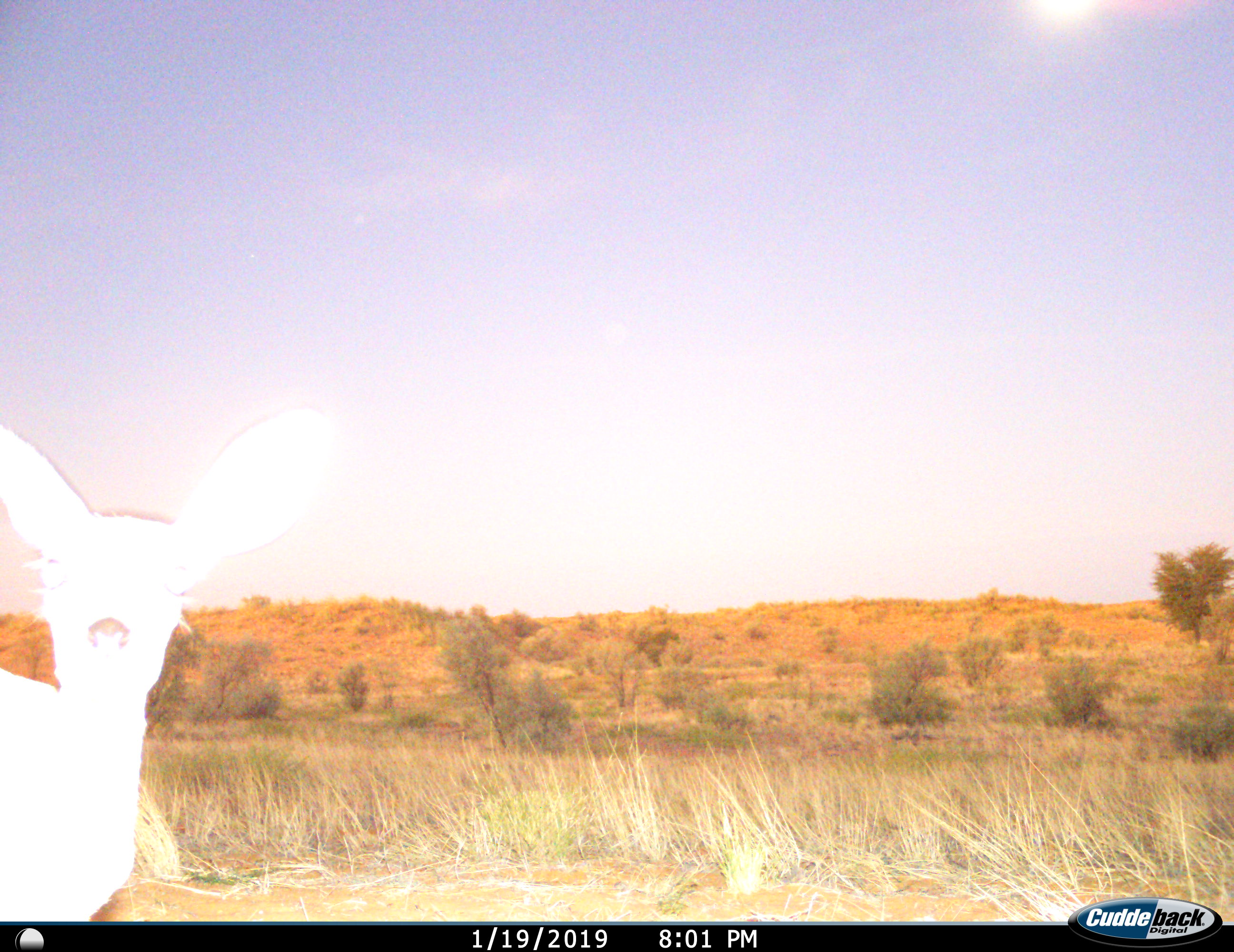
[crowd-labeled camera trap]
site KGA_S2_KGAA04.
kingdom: Animalia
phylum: Chordata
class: Mammalia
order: Artiodactyla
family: Bovidae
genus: Raphicerus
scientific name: Raphicerus campestris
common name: steenbok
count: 1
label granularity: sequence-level